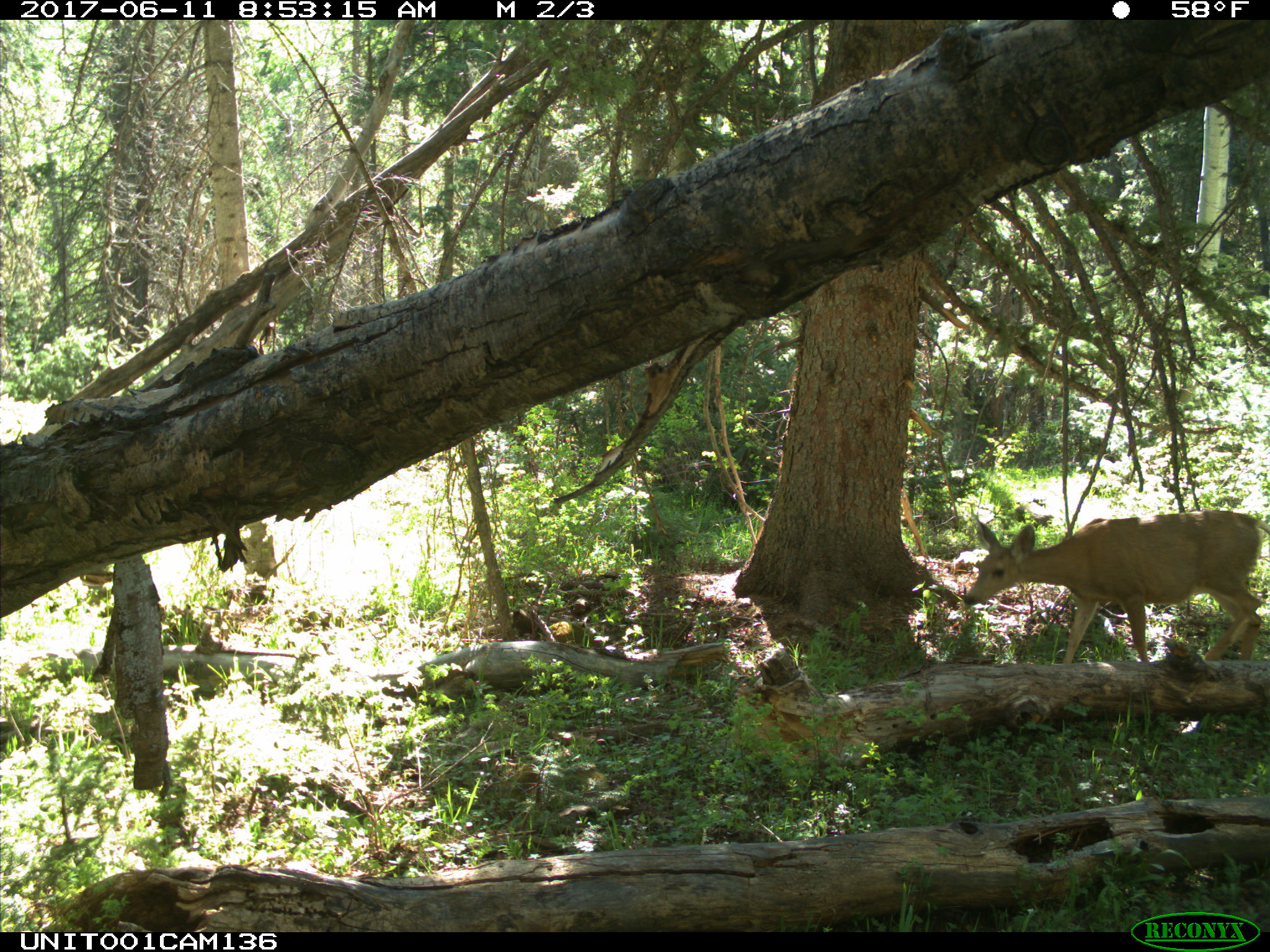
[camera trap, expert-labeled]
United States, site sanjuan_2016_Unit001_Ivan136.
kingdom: Animalia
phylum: Chordata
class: Mammalia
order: Artiodactyla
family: Cervidae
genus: Odocoileus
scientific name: Odocoileus hemionus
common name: mule deer